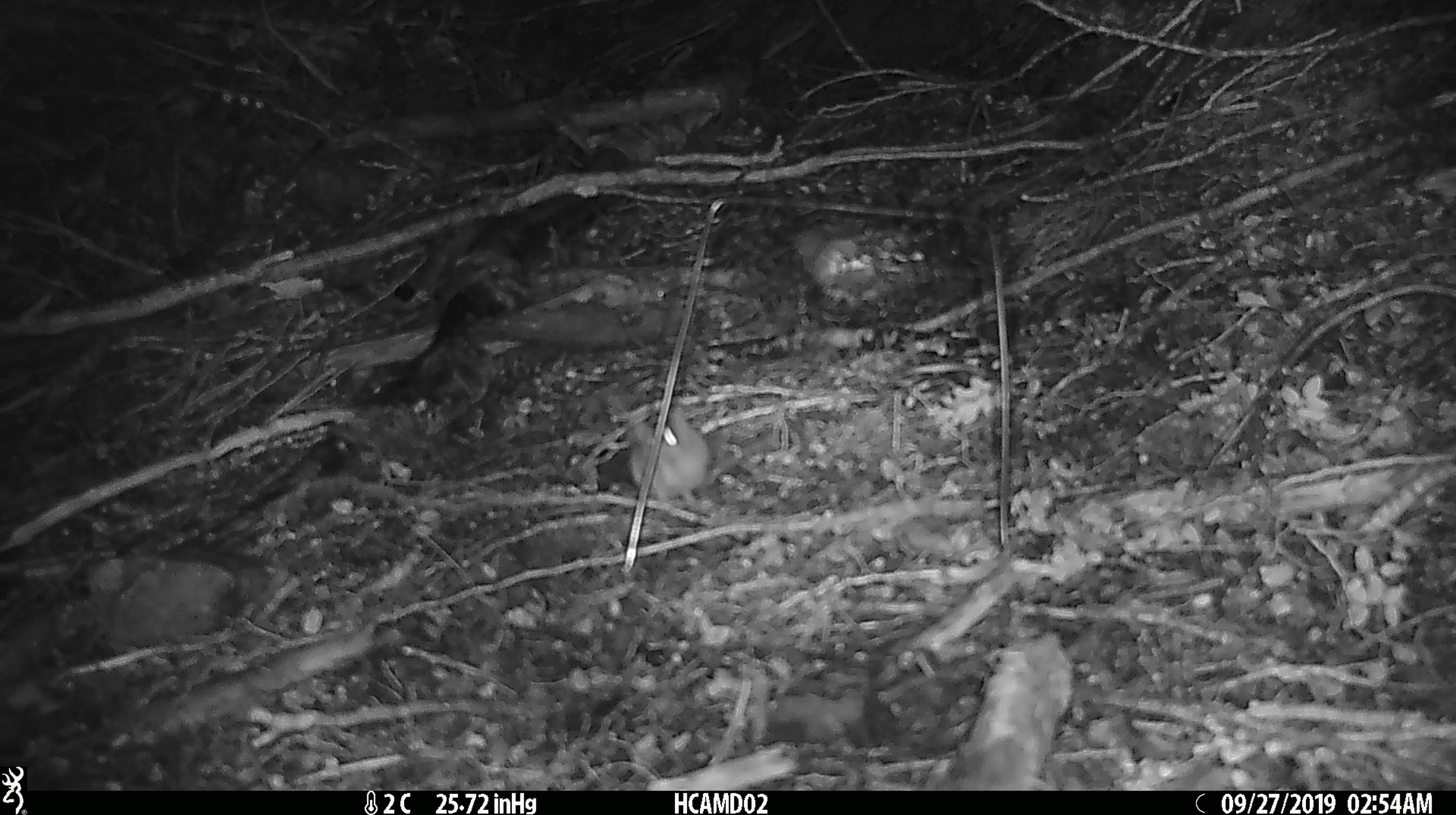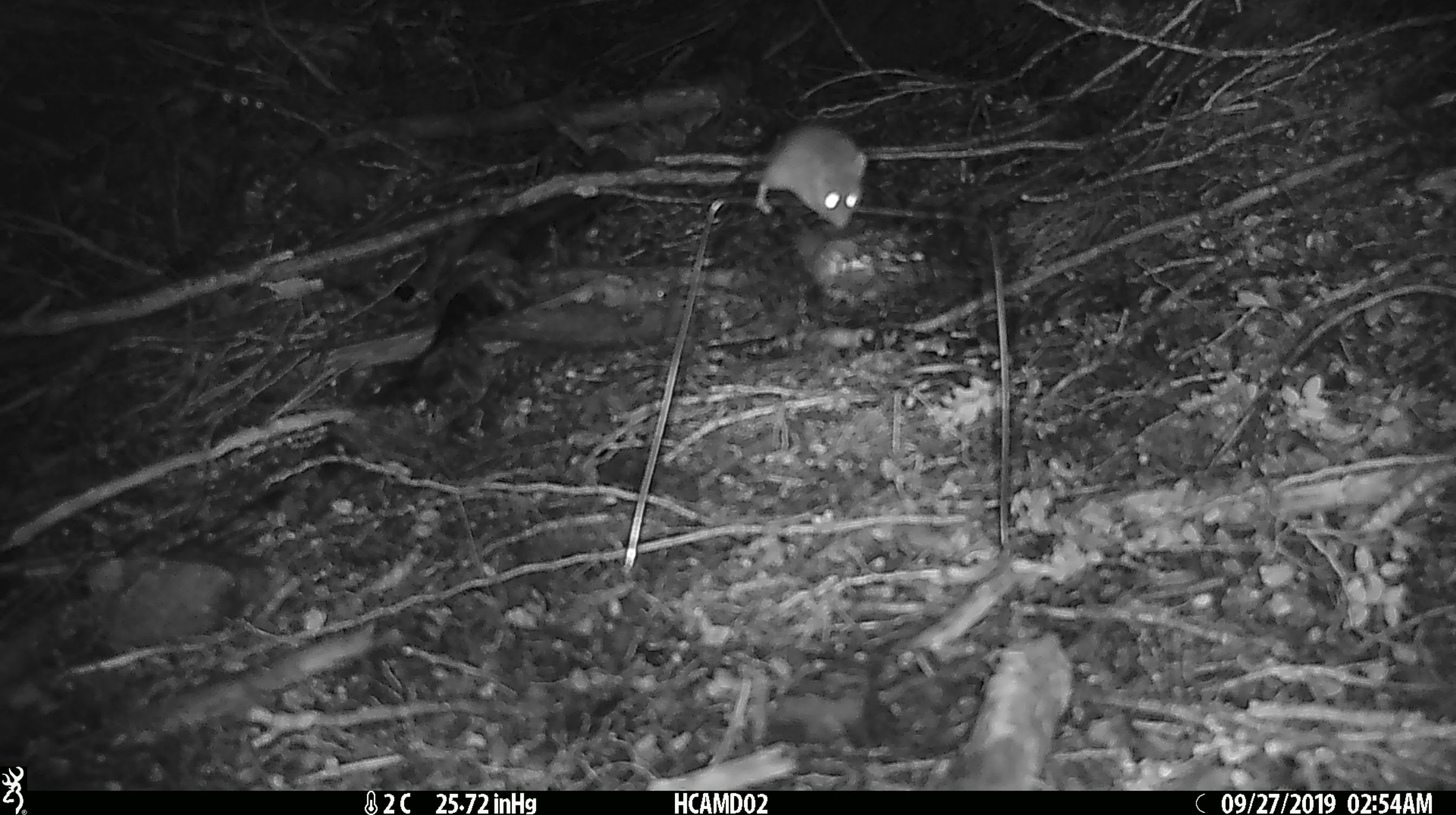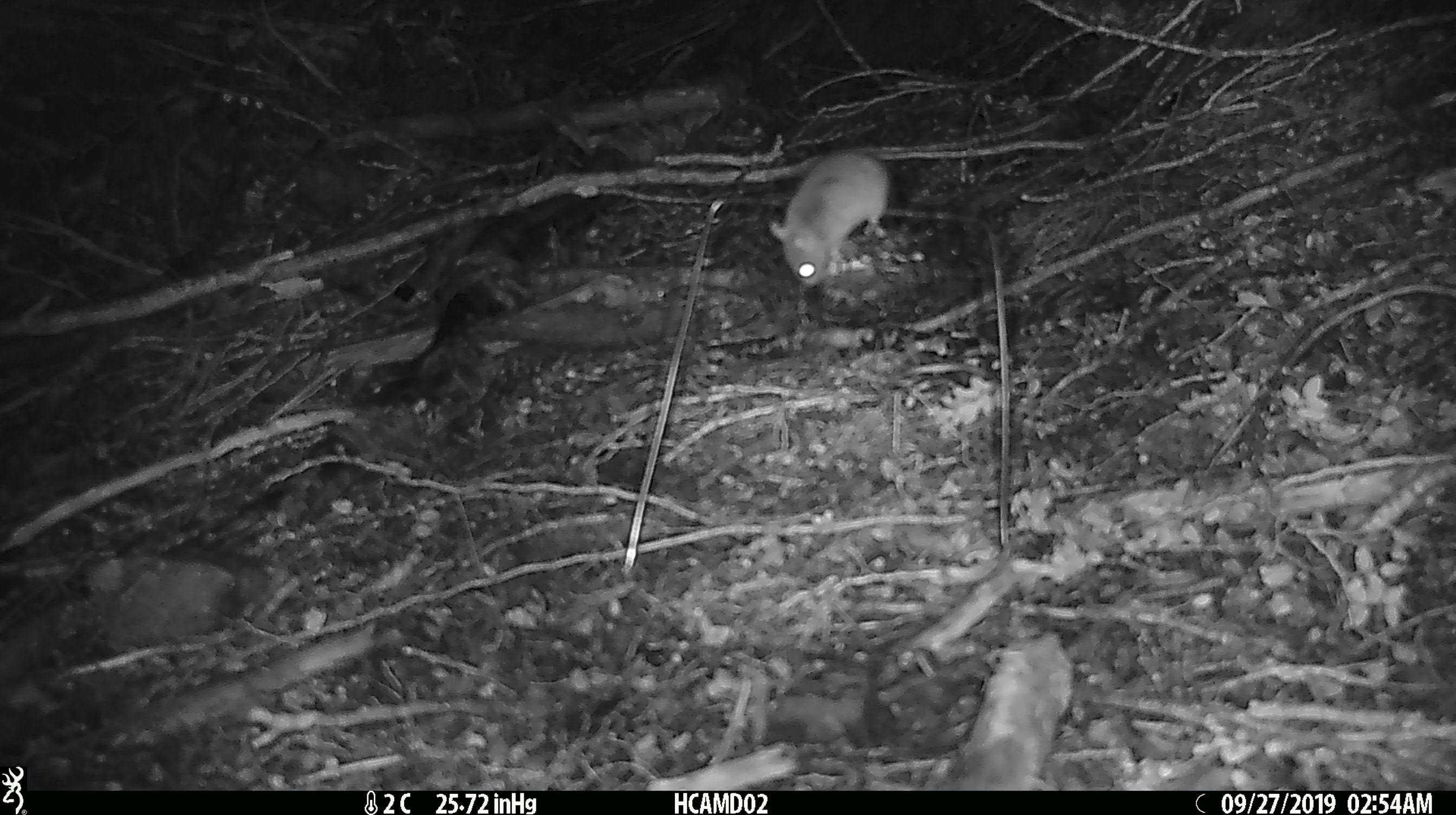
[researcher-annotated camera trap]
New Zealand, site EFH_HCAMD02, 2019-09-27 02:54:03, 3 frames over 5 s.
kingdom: Animalia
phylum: Chordata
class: Mammalia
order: Rodentia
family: Muridae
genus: Mus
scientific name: Mus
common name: mouse